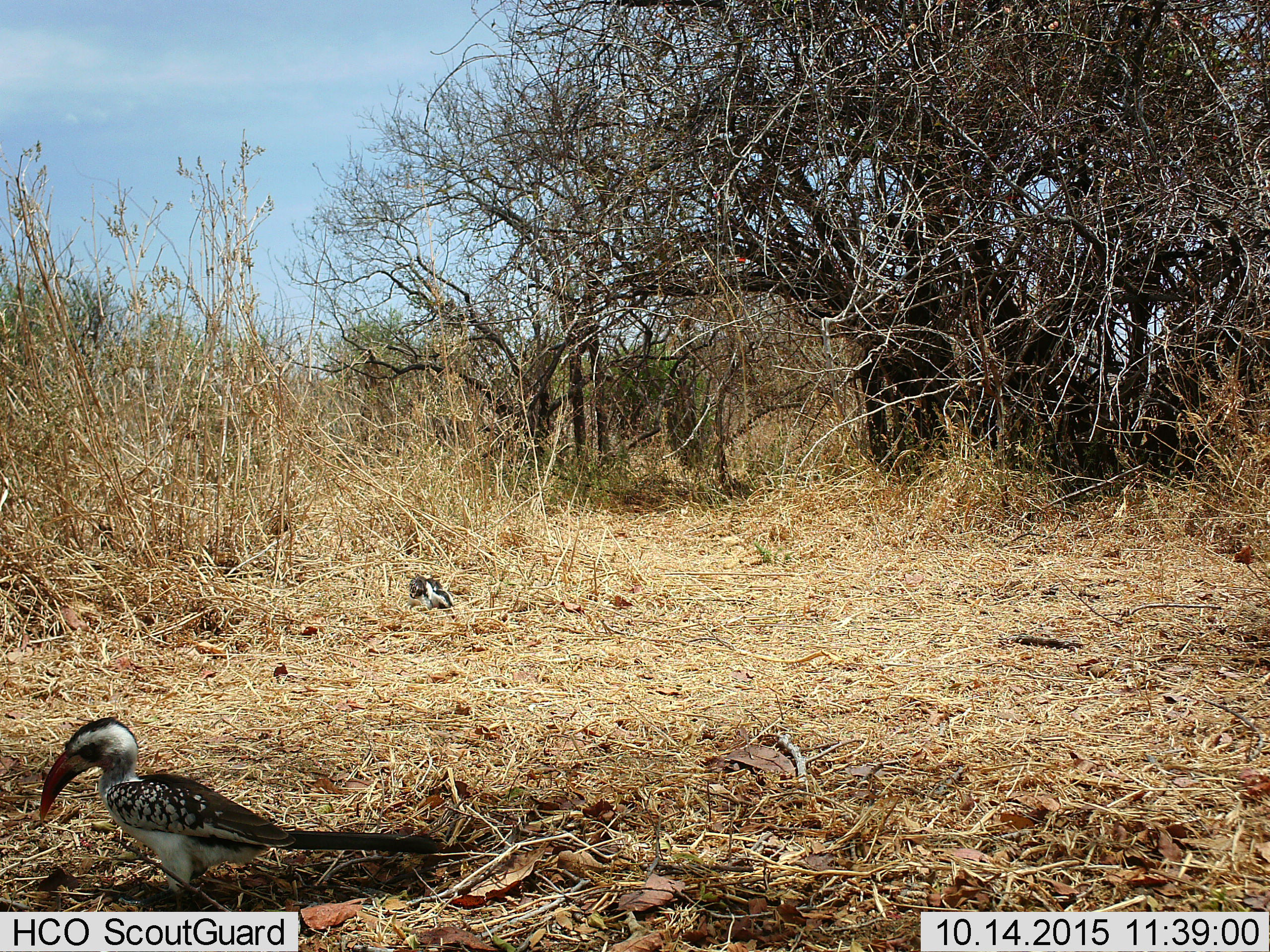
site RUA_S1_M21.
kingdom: Animalia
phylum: Chordata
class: Aves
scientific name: Aves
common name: bird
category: birdother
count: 2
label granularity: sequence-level